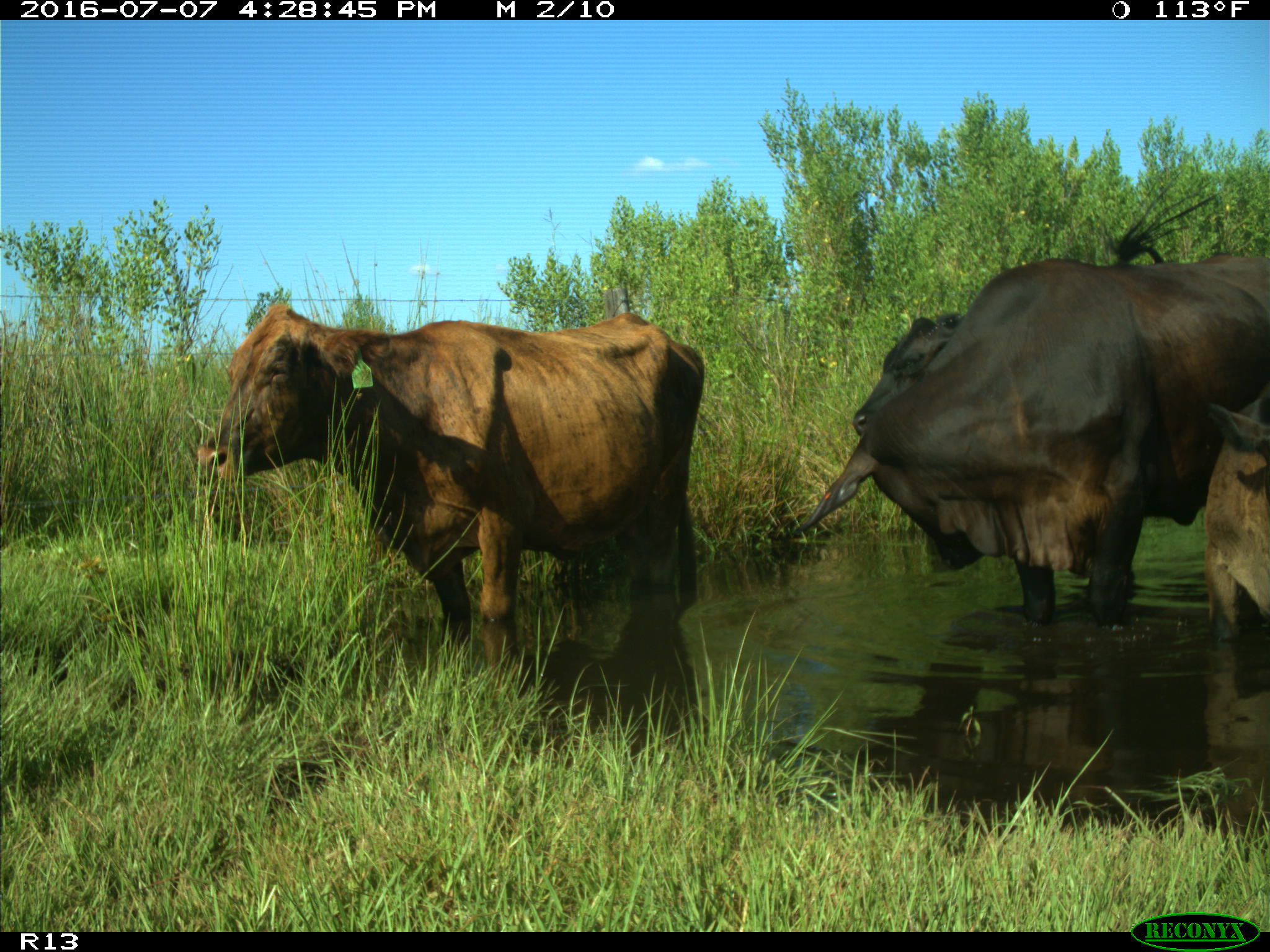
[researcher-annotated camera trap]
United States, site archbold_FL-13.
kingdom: Animalia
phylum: Chordata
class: Mammalia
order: Artiodactyla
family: Bovidae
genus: Bos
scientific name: Bos taurus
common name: domestic cow